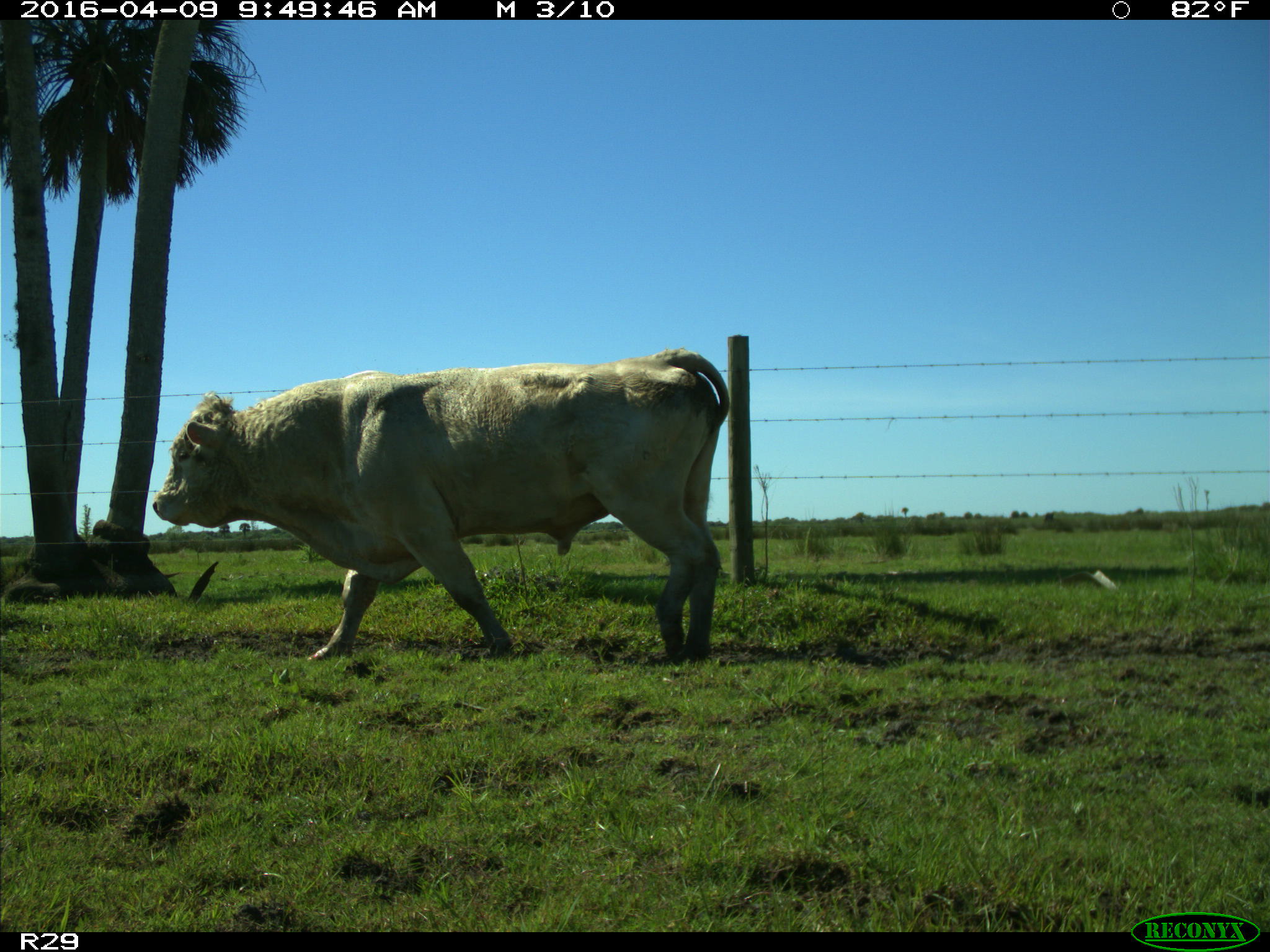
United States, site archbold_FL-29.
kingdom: Animalia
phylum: Chordata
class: Mammalia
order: Artiodactyla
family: Bovidae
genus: Bos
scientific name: Bos taurus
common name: domestic cow